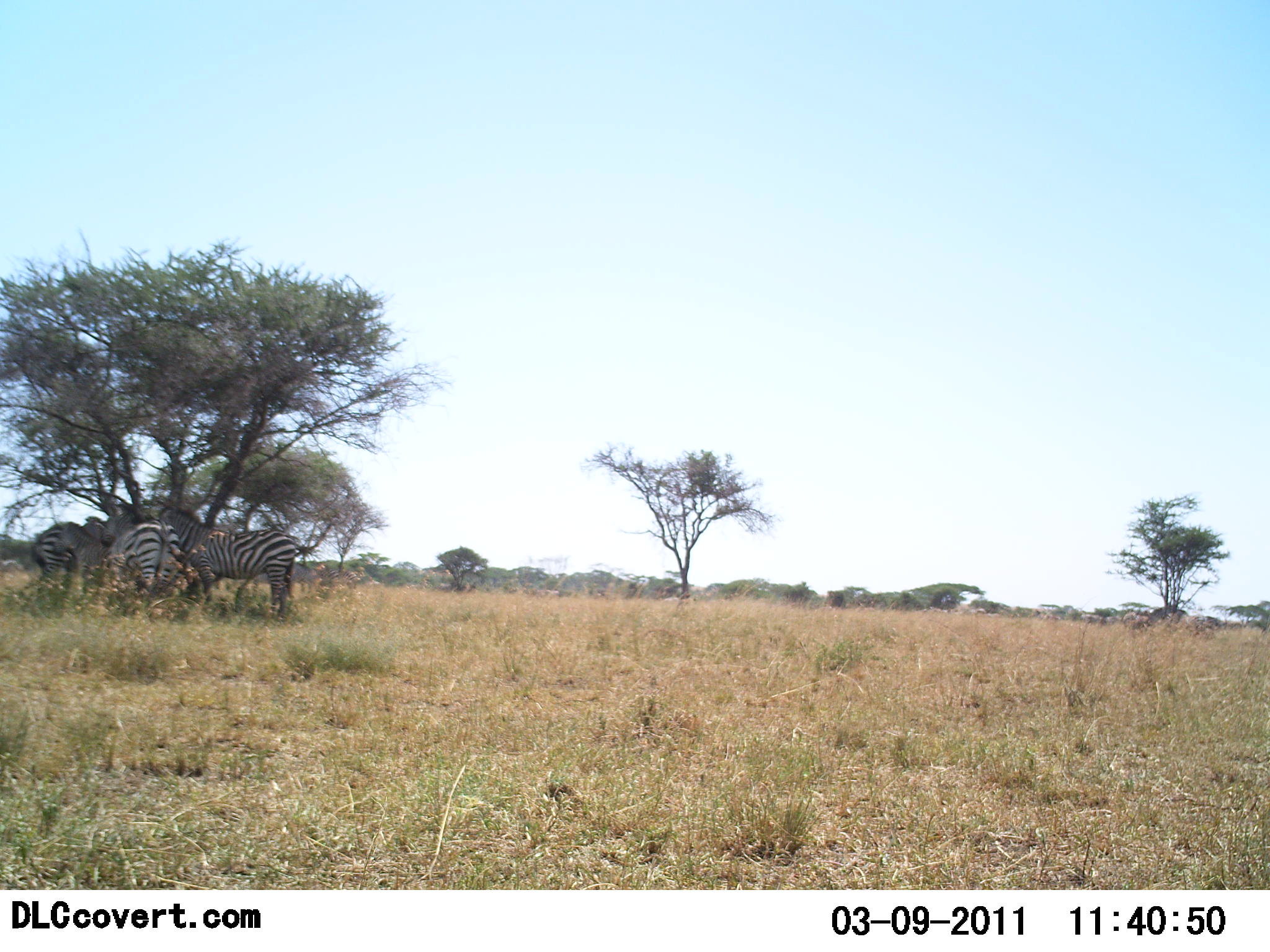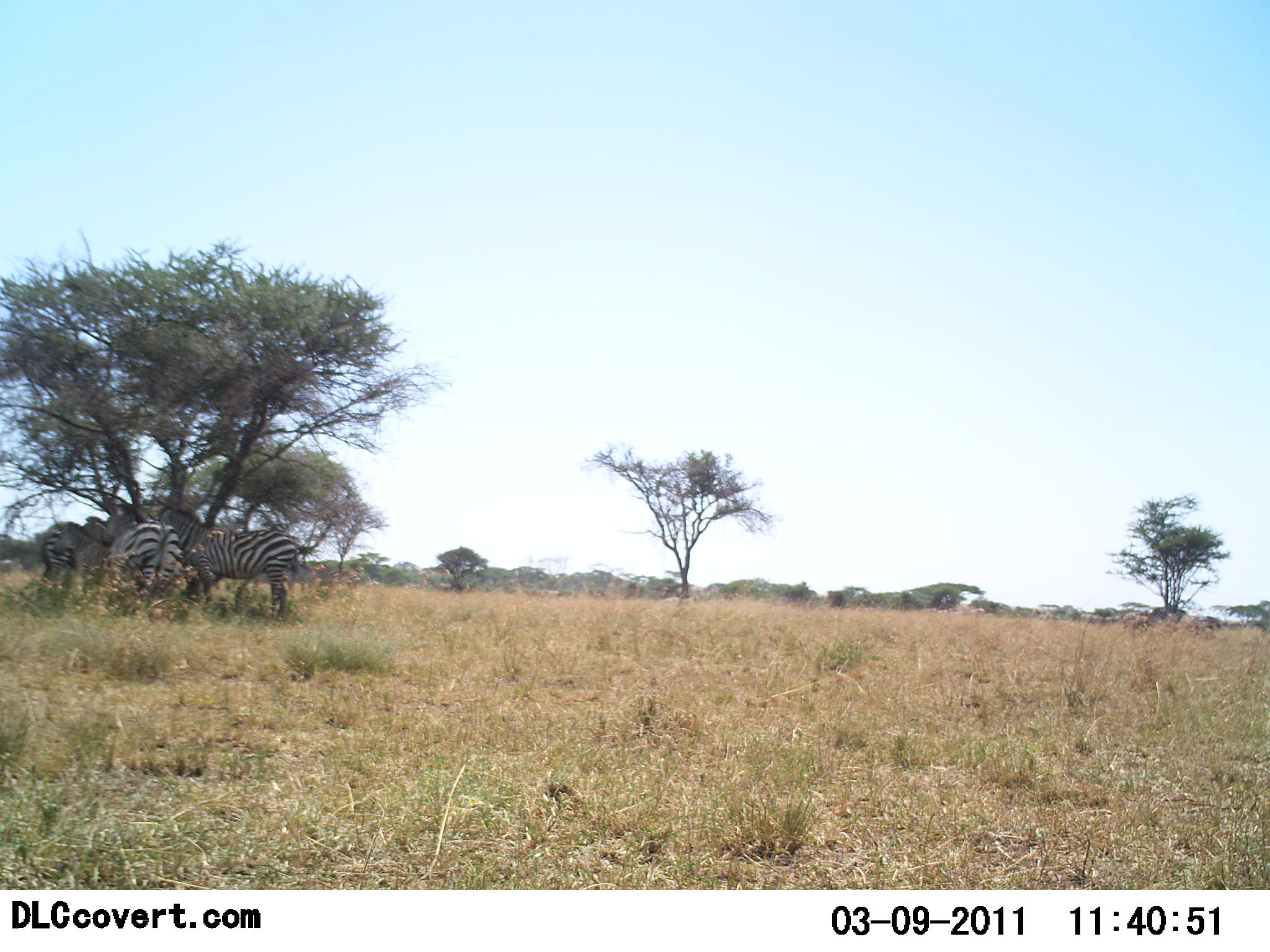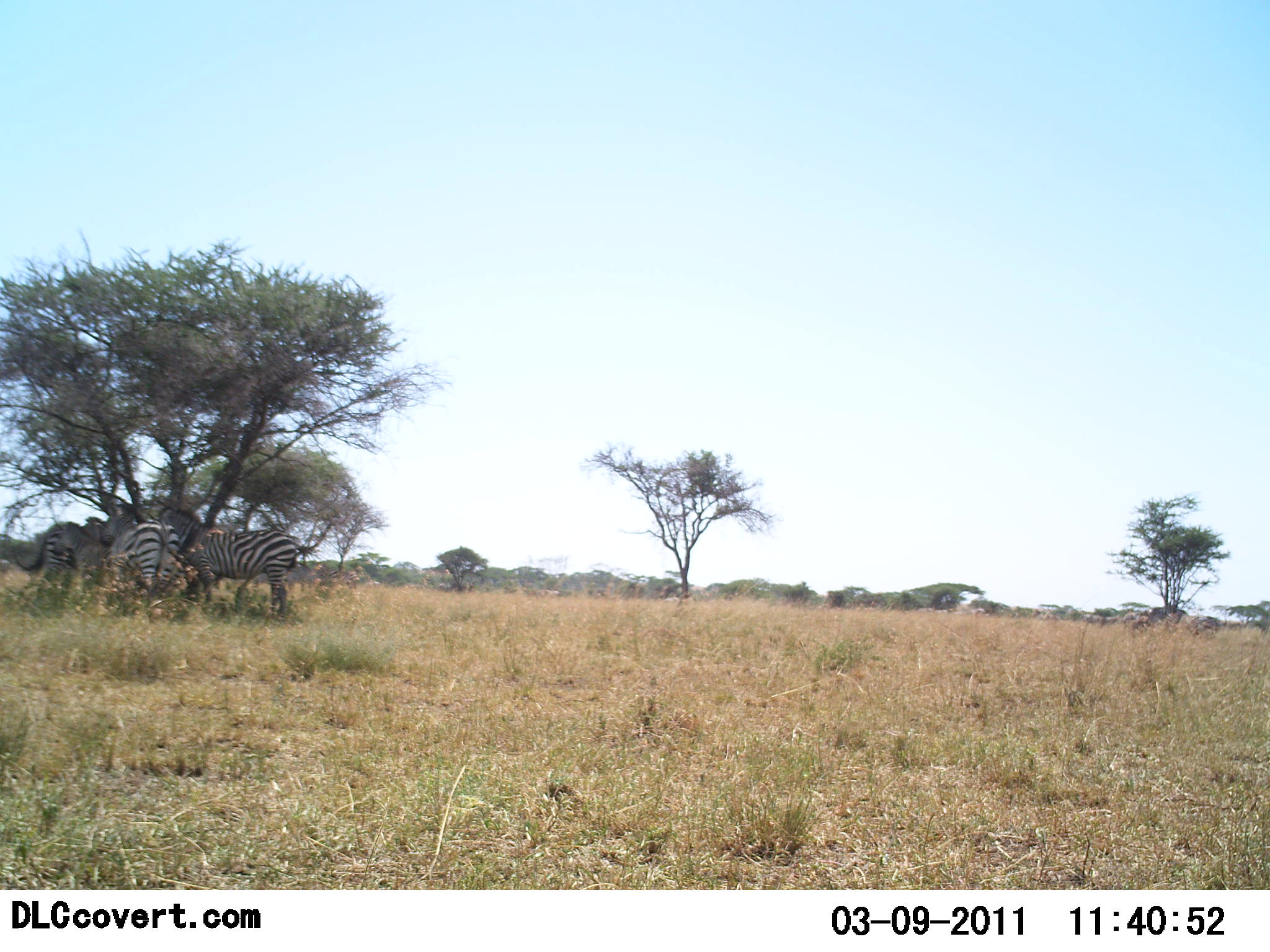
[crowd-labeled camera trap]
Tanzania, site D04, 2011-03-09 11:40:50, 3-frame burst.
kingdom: Animalia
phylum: Chordata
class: Mammalia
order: Perissodactyla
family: Equidae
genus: Equus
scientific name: Equus quagga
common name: plains zebra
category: zebra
Zebra (plains zebra) (Equus quagga), count 4. Behavior (volunteer vote fractions): standing 100%, resting 10%, moving 0%, interacting 20%. Young present (vote fraction): 0%. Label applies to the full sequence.